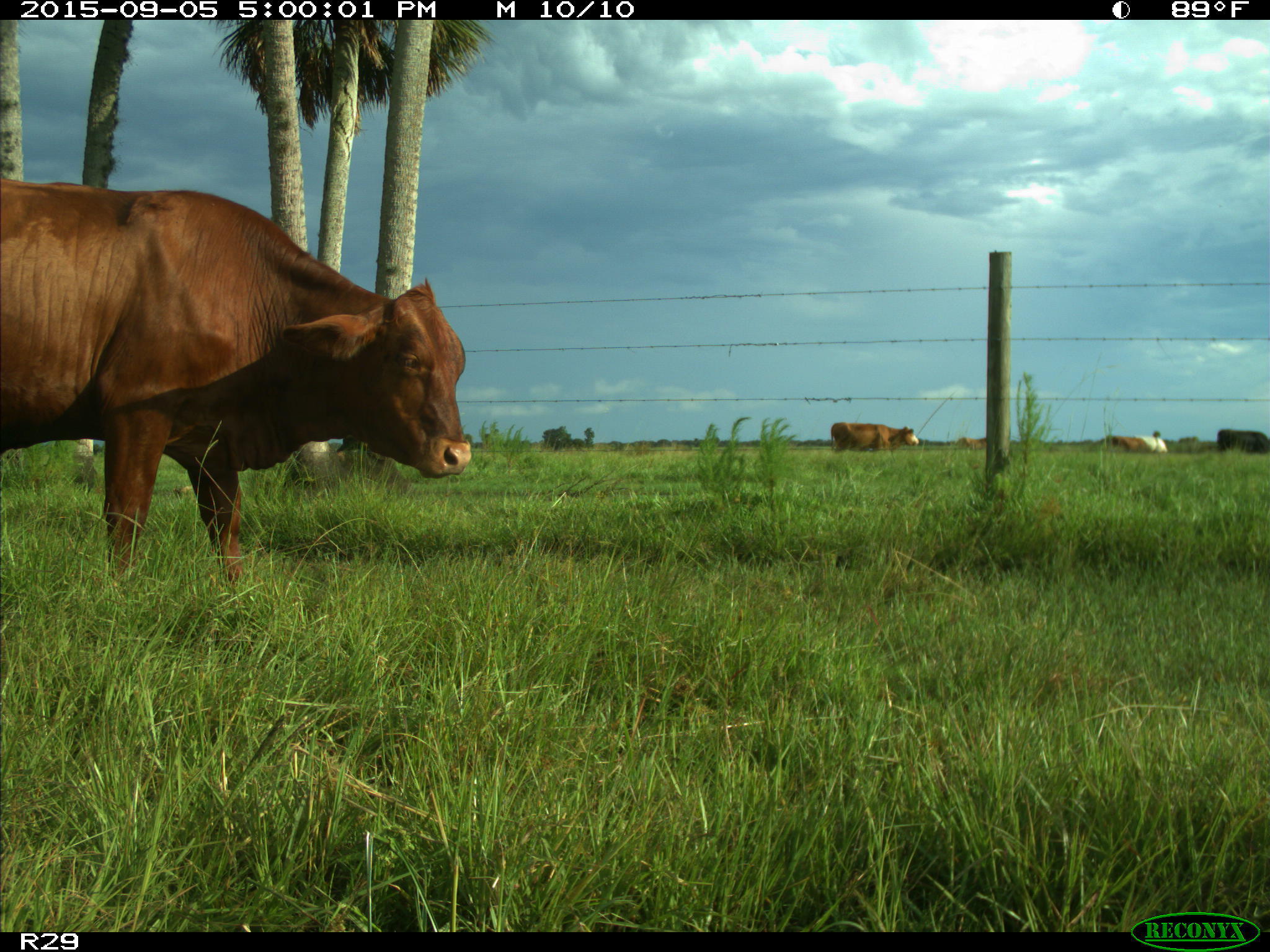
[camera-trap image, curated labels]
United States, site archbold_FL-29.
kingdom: Animalia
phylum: Chordata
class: Mammalia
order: Artiodactyla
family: Bovidae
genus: Bos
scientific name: Bos taurus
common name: domestic cow